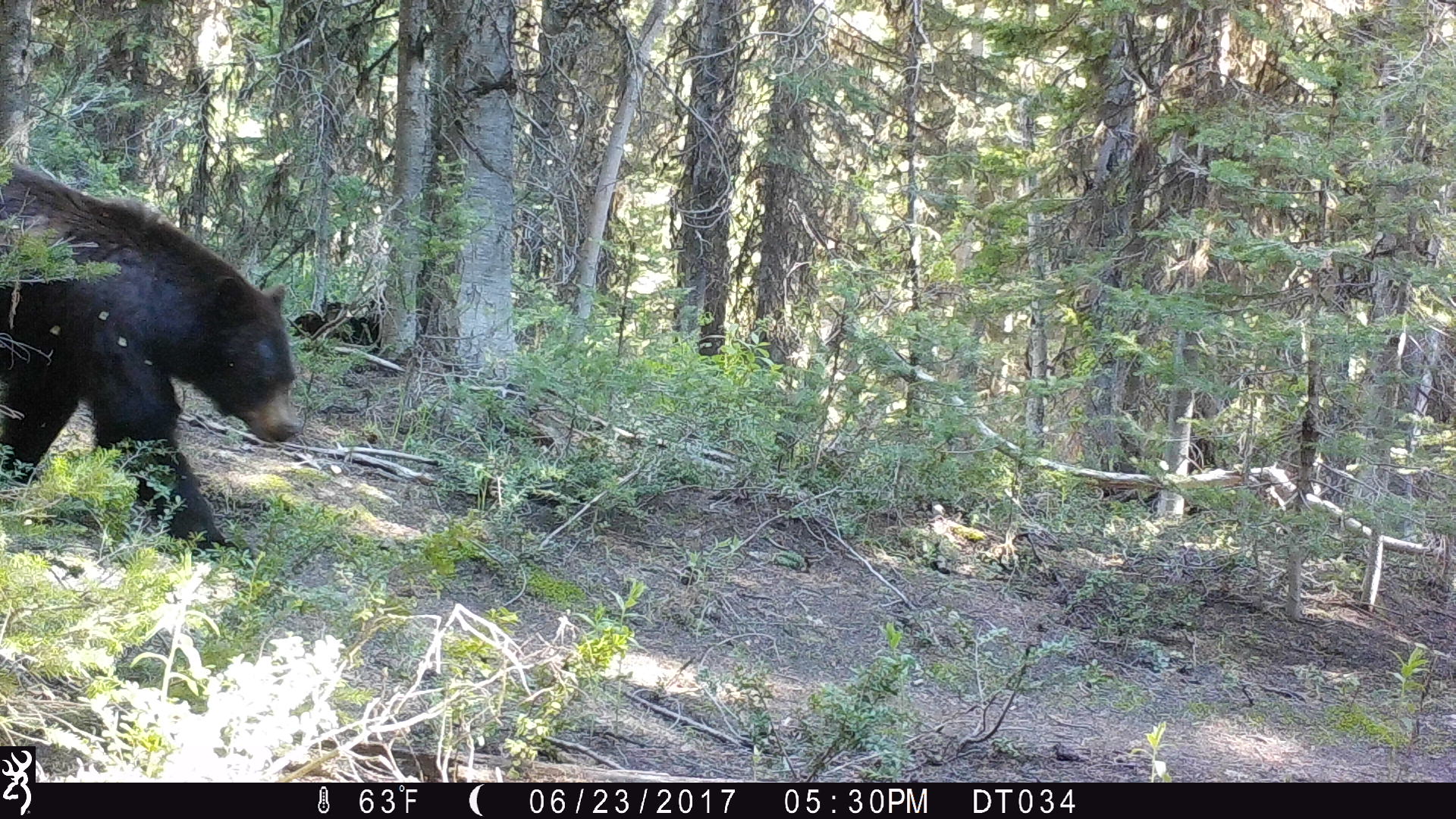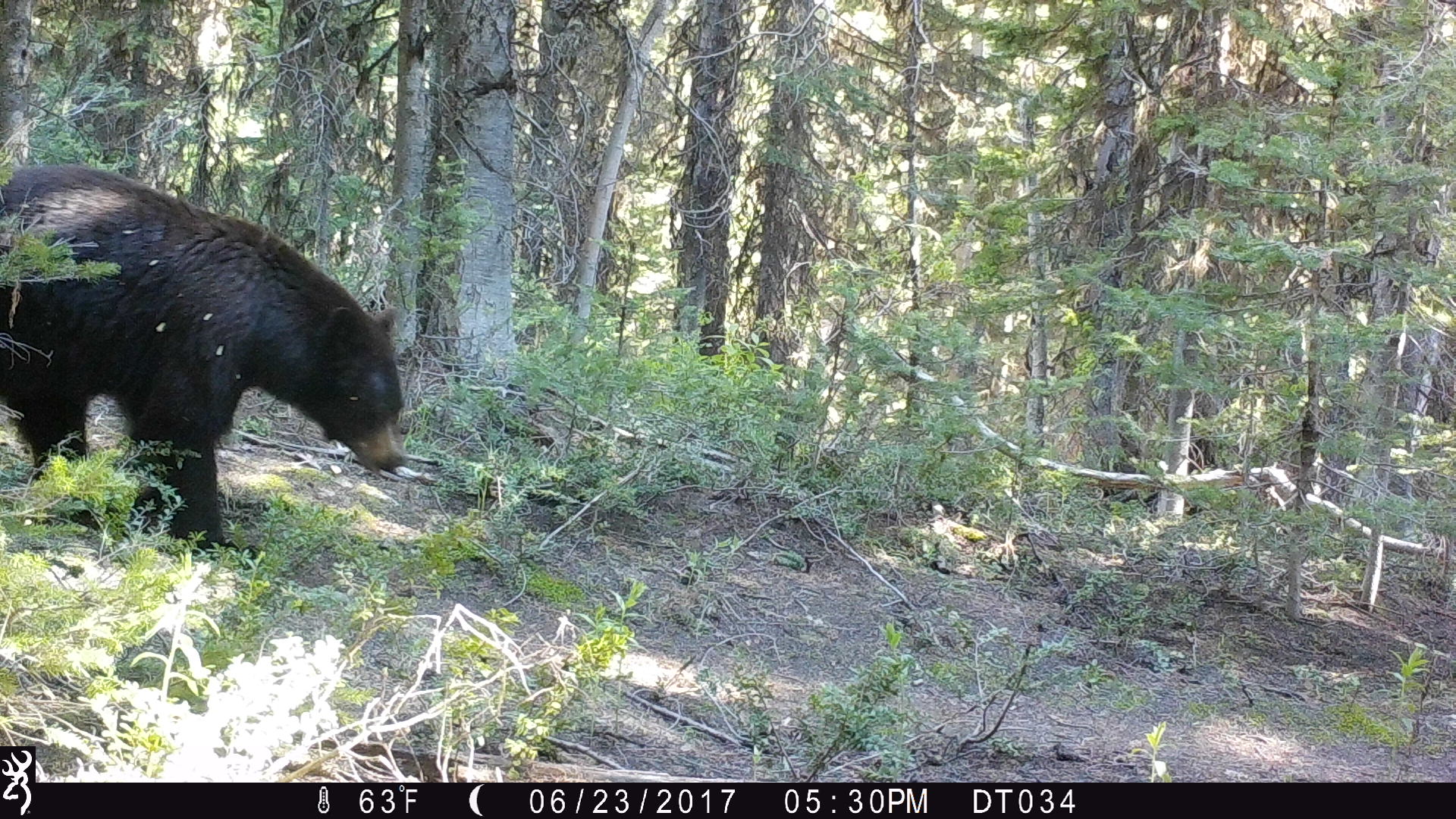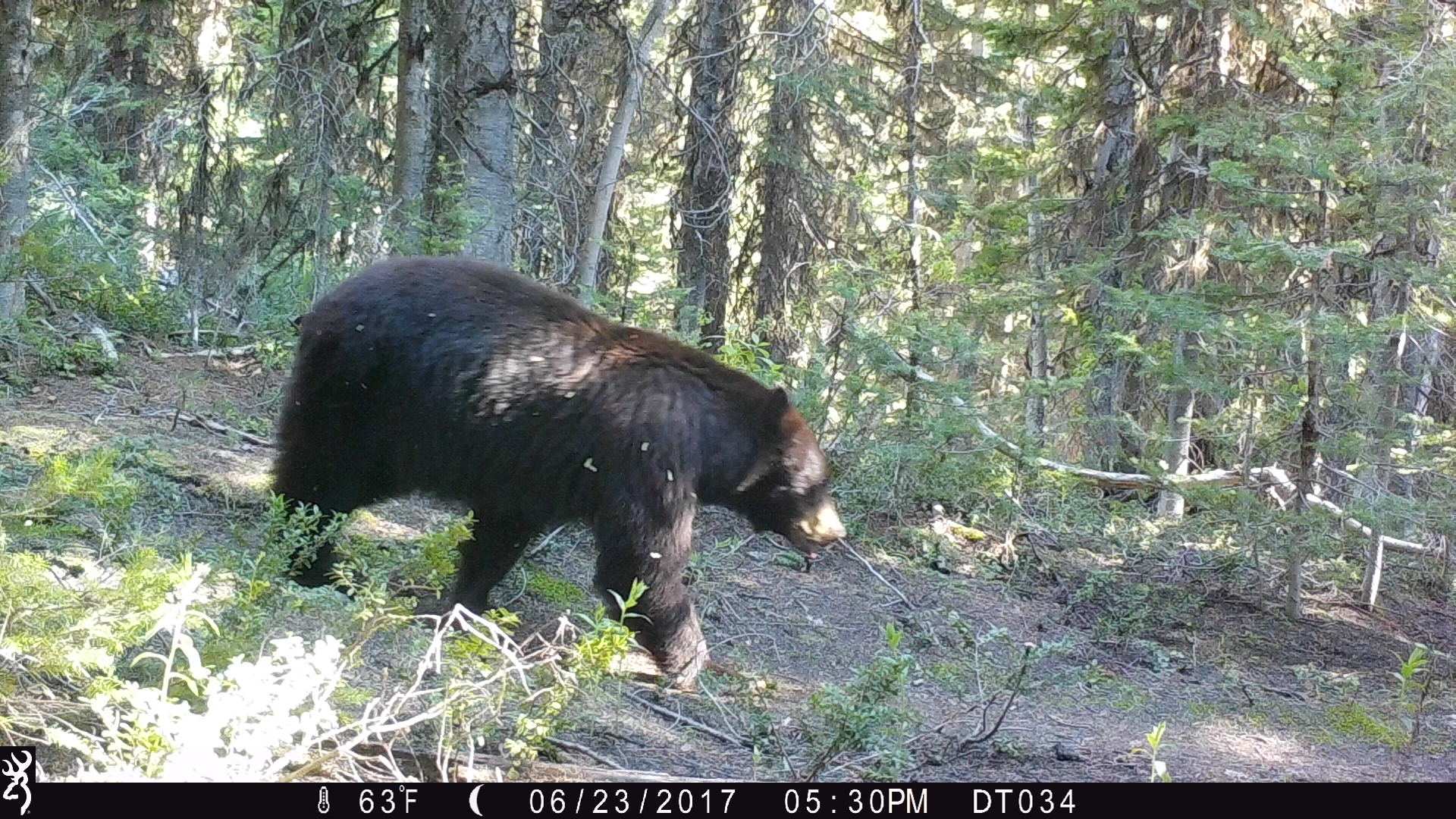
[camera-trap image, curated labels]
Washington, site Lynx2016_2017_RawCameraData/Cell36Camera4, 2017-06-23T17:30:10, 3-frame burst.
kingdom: Animalia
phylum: Chordata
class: Mammalia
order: Carnivora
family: Ursidae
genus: Ursus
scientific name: Ursus americanus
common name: american black bear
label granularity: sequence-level